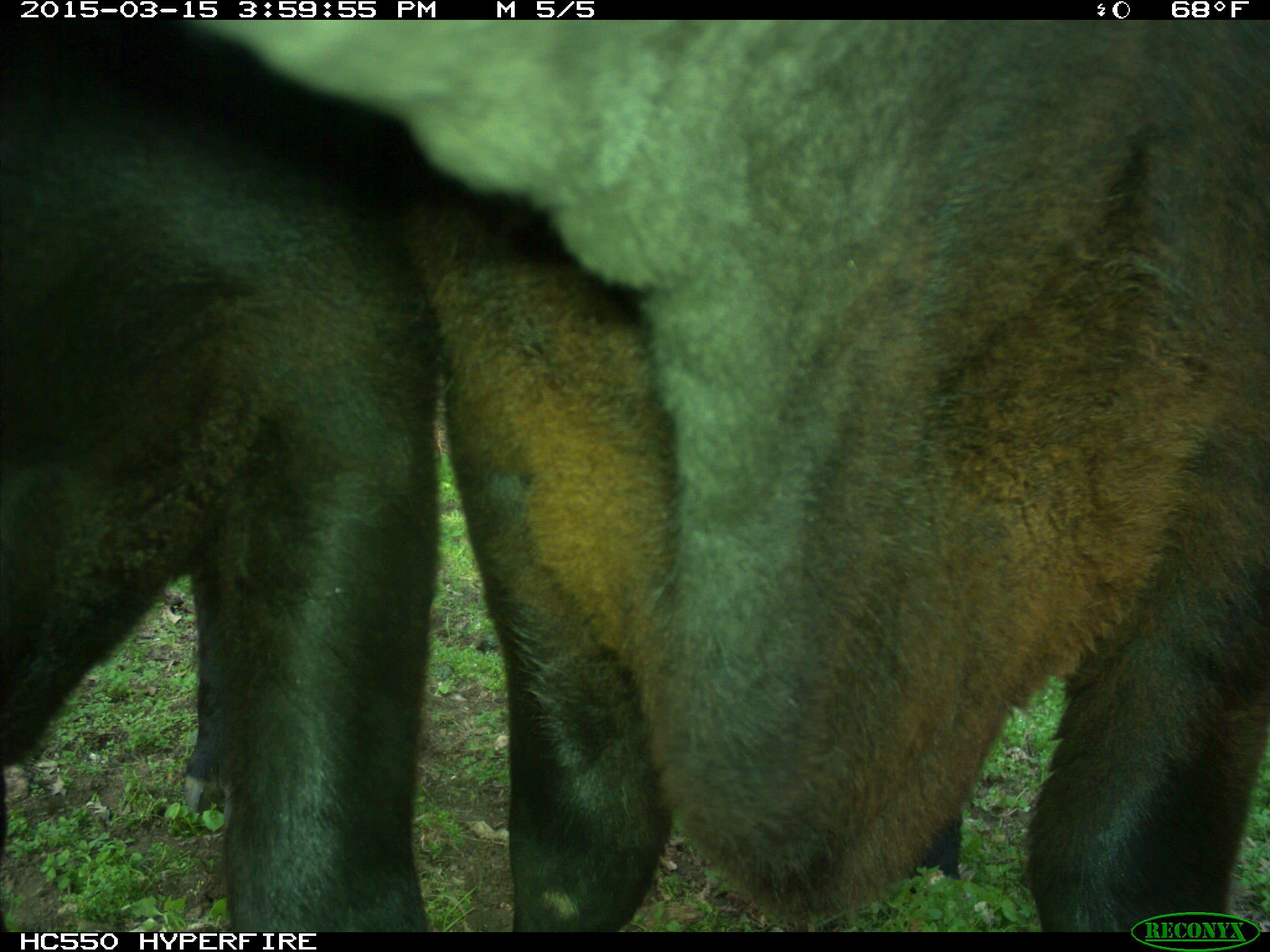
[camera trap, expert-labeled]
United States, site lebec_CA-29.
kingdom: Animalia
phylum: Chordata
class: Mammalia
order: Artiodactyla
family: Bovidae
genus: Bos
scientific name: Bos taurus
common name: domestic cow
Bos taurus (domestic cow).